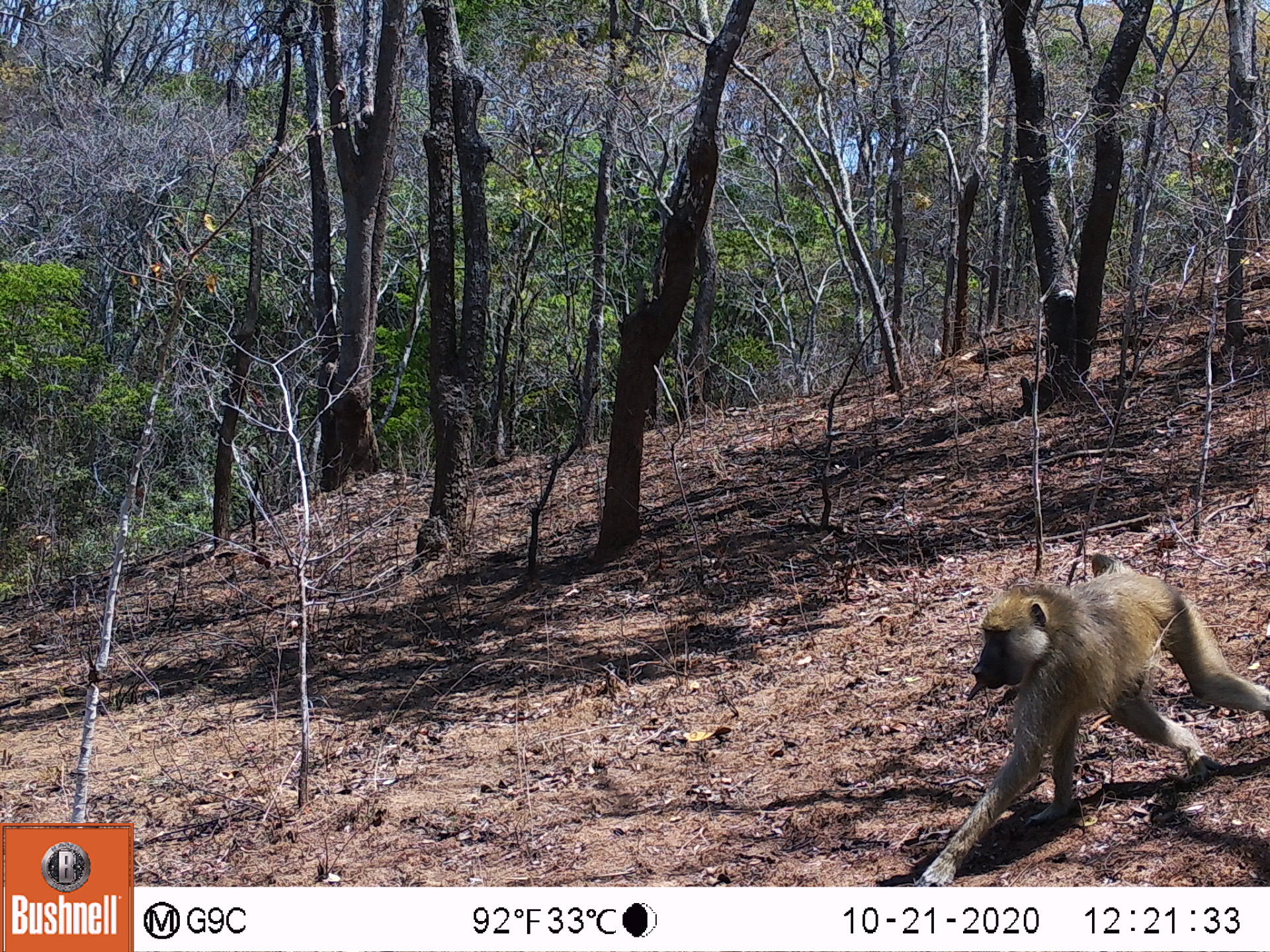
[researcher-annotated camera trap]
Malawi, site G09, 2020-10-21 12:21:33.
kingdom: Animalia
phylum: Chordata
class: Mammalia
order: Primates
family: Cercopithecidae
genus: Papio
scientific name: Papio cynocephalus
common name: yellow baboon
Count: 1.